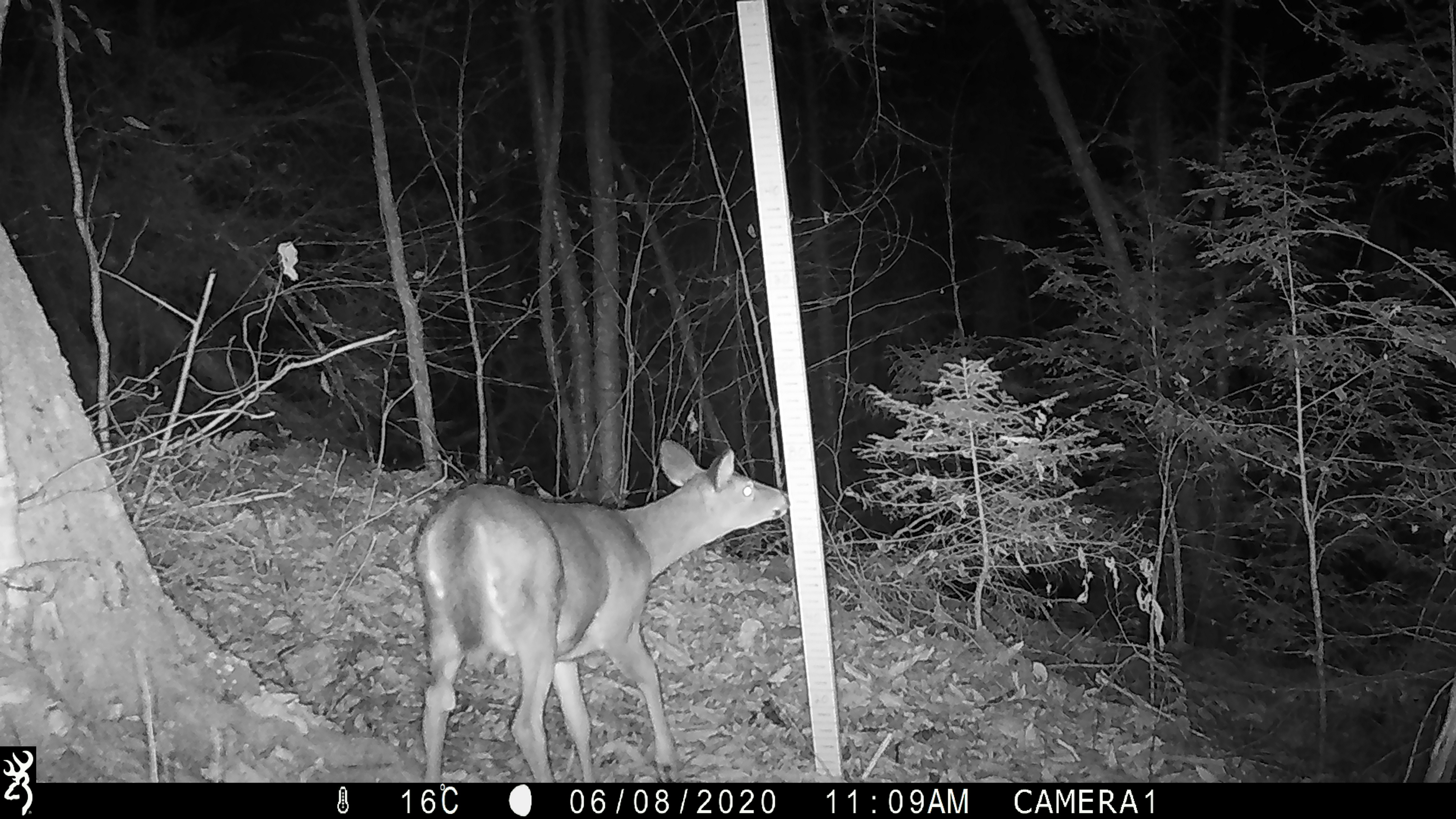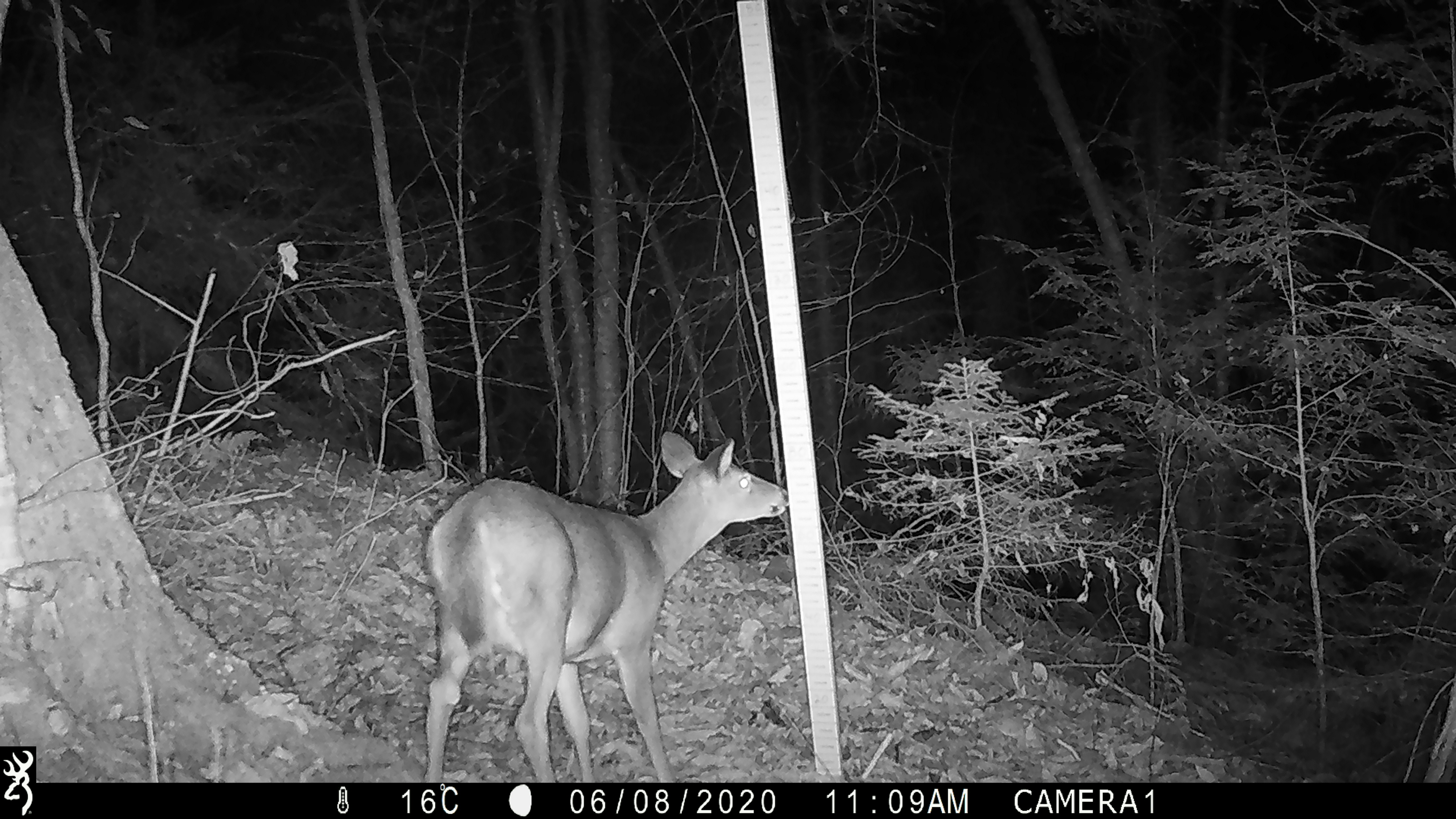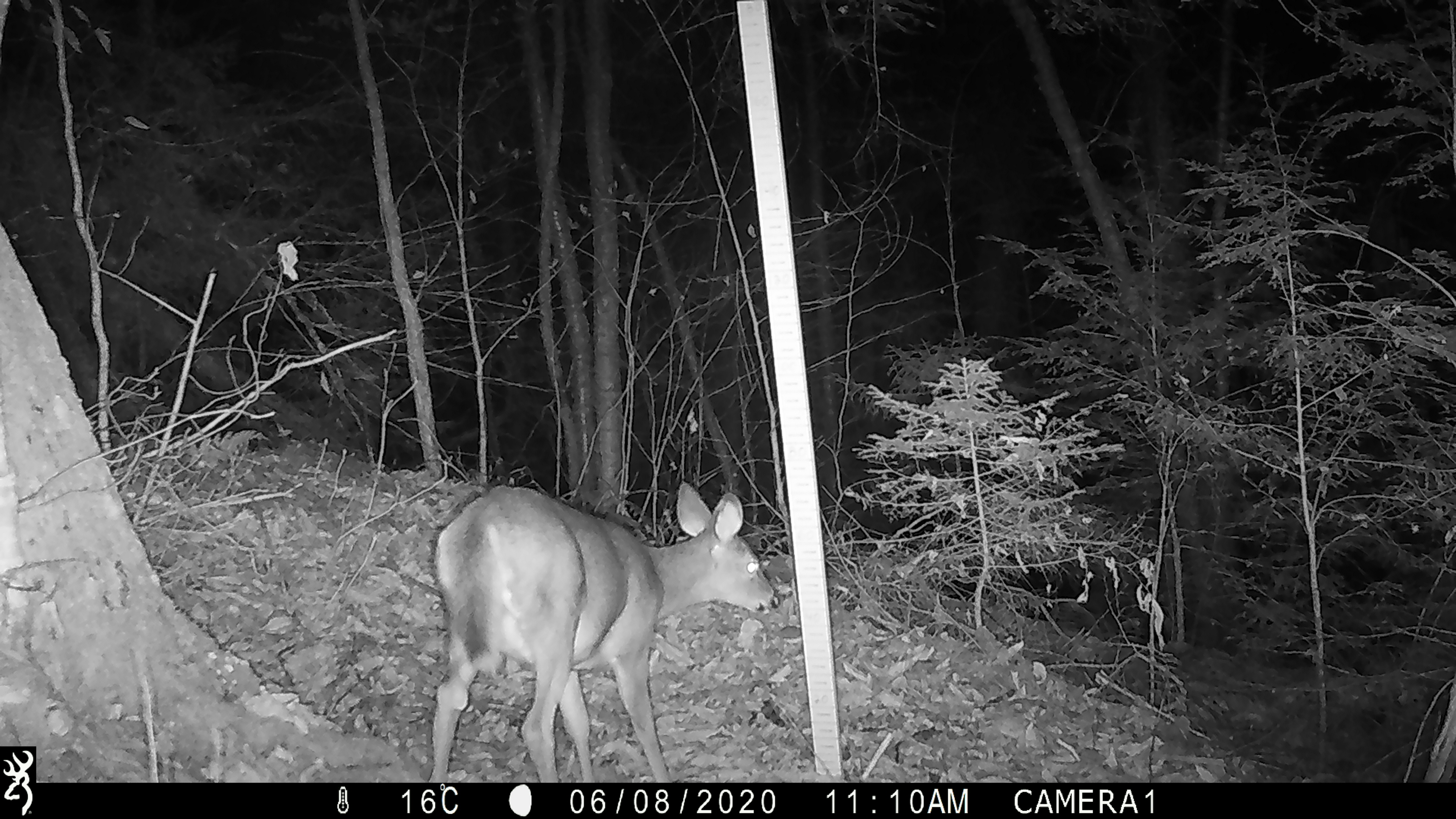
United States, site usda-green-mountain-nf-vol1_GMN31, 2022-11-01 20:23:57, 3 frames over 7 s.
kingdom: Animalia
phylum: Chordata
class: Mammalia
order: Artiodactyla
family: Cervidae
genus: Odocoileus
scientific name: Odocoileus virginianus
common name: white-tailed deer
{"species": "white-tailed deer (Odocoileus virginianus)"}